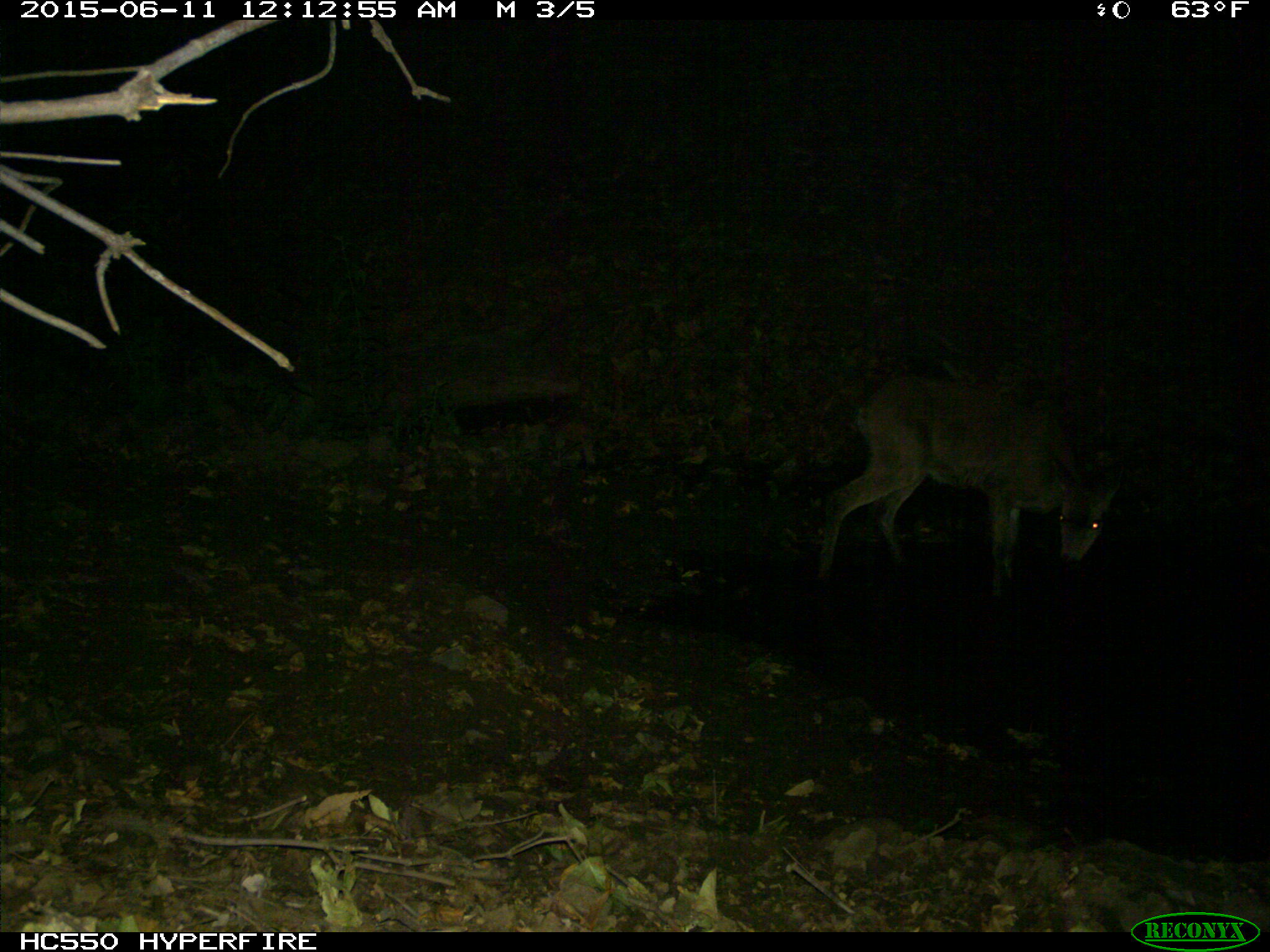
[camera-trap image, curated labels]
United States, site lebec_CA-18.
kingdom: Animalia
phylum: Chordata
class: Mammalia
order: Artiodactyla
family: Cervidae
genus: Odocoileus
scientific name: Odocoileus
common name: deer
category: unidentified deer